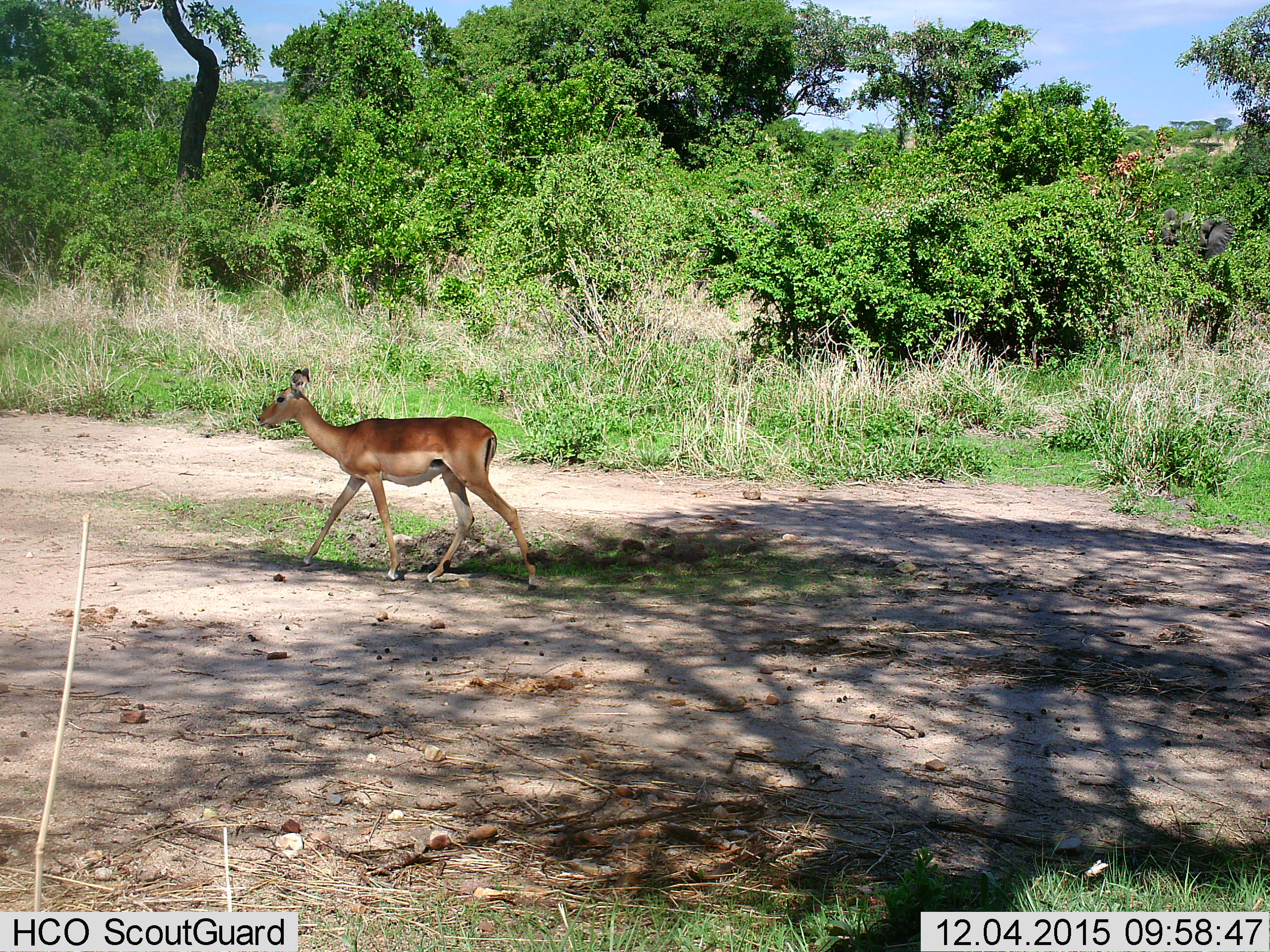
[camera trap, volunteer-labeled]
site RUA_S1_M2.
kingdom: Animalia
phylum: Chordata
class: Mammalia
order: Artiodactyla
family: Bovidae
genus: Aepyceros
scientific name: Aepyceros melampus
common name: impala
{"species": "impala (Aepyceros melampus)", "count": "1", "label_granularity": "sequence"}